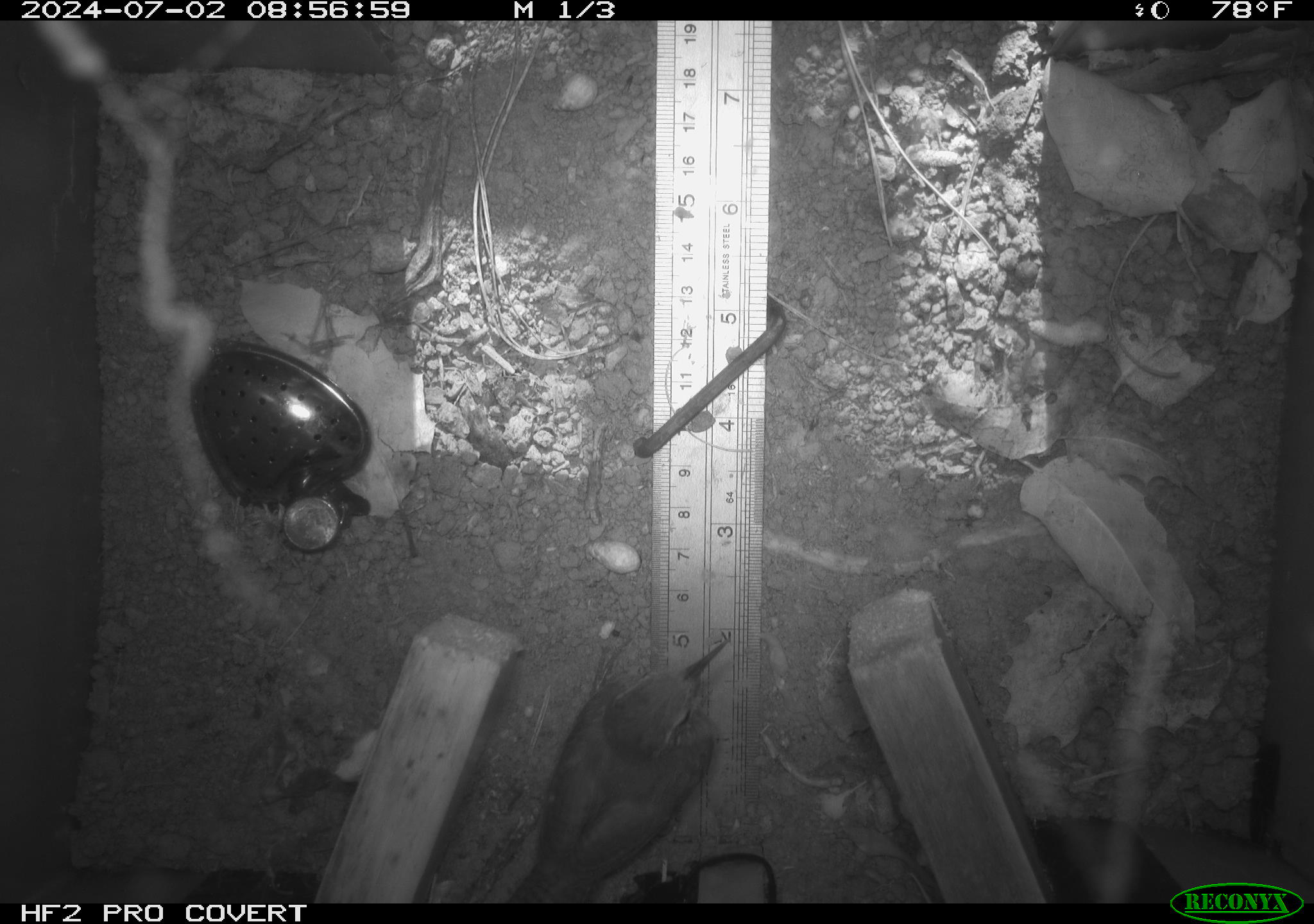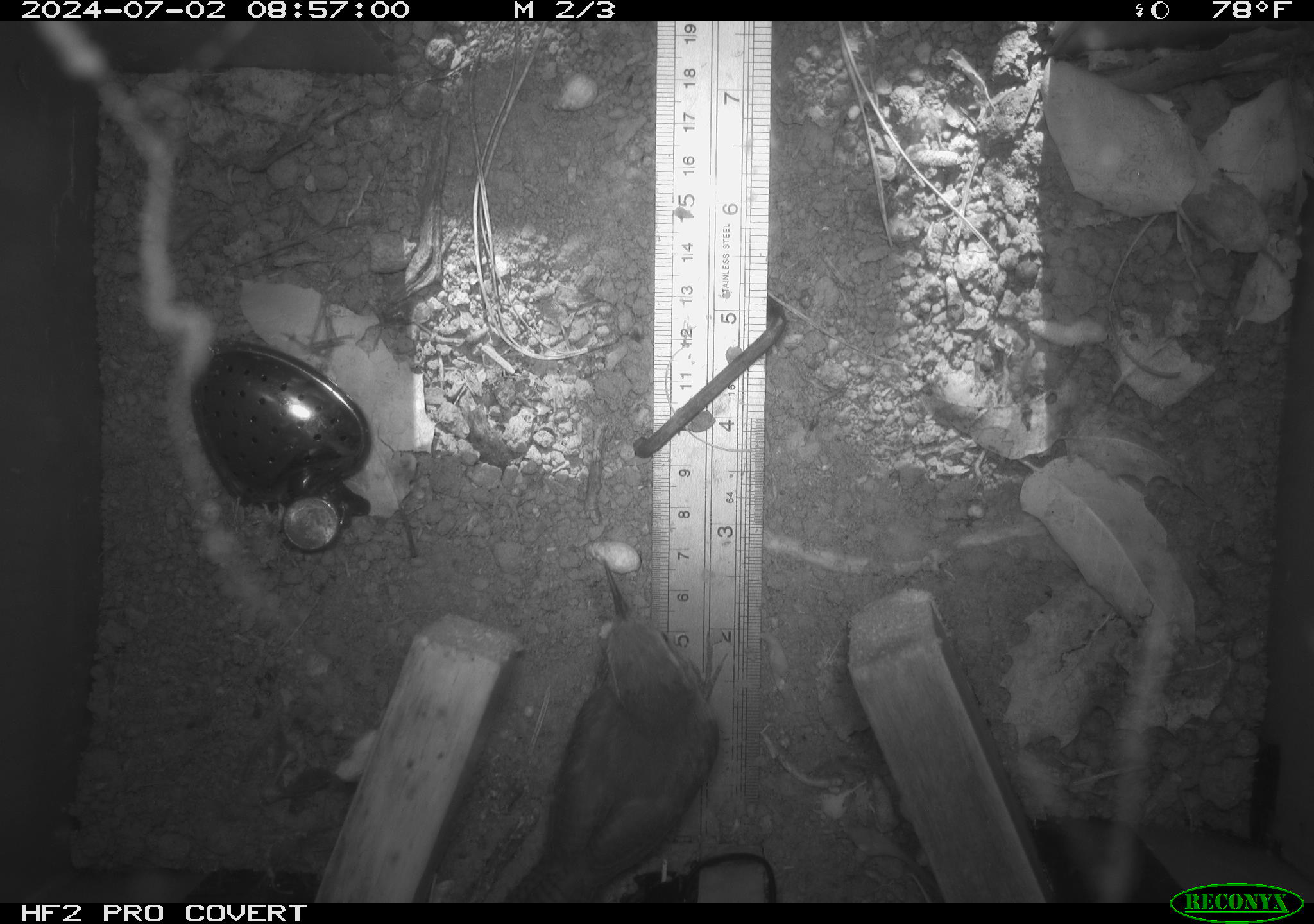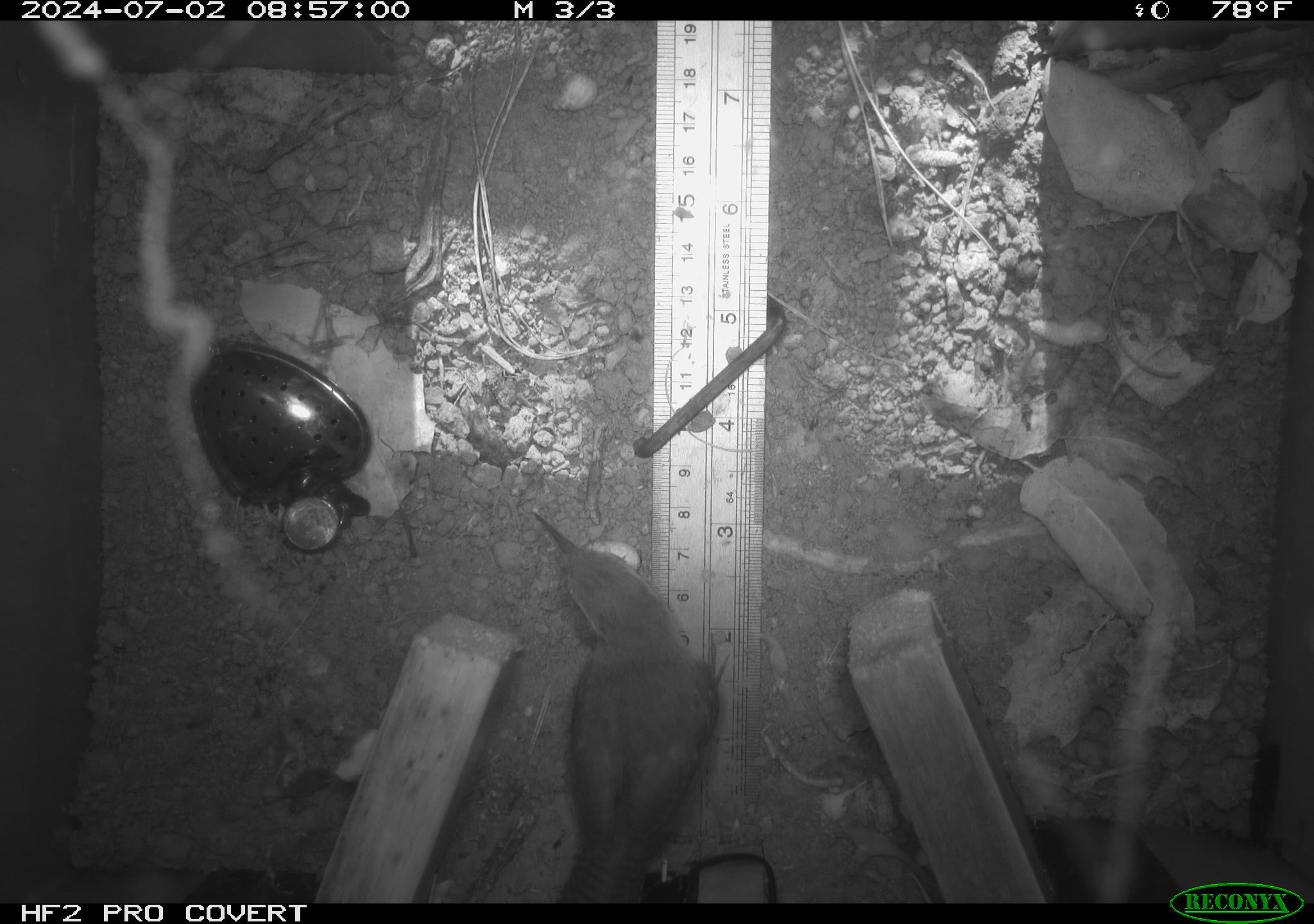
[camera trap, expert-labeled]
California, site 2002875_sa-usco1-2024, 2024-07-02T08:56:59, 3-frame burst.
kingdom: Animalia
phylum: Chordata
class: Aves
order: Passeriformes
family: Troglodytidae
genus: Thryomanes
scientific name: Thryomanes bewickii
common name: bewick's wren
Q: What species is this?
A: Bewick's wren (Thryomanes bewickii).